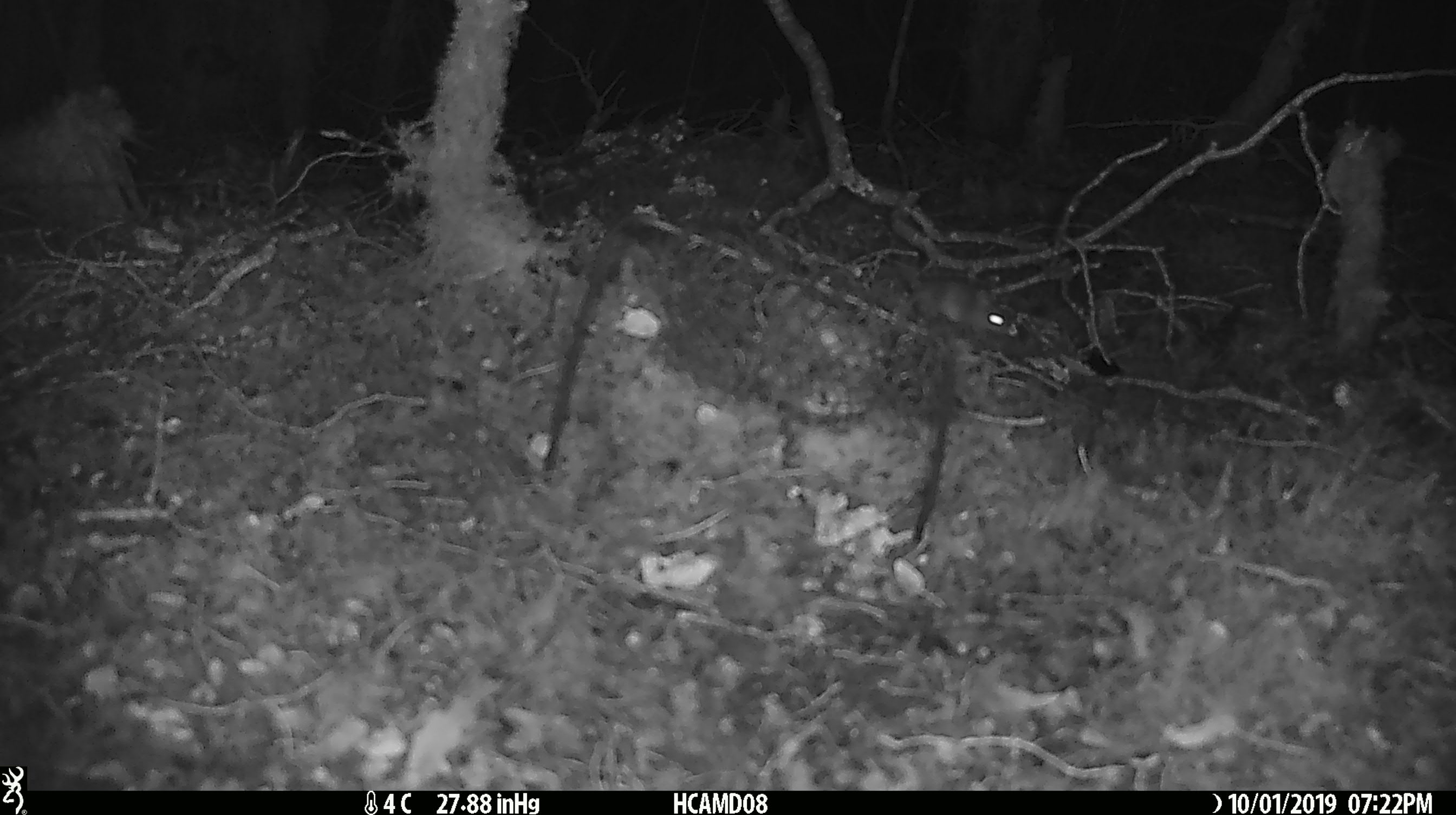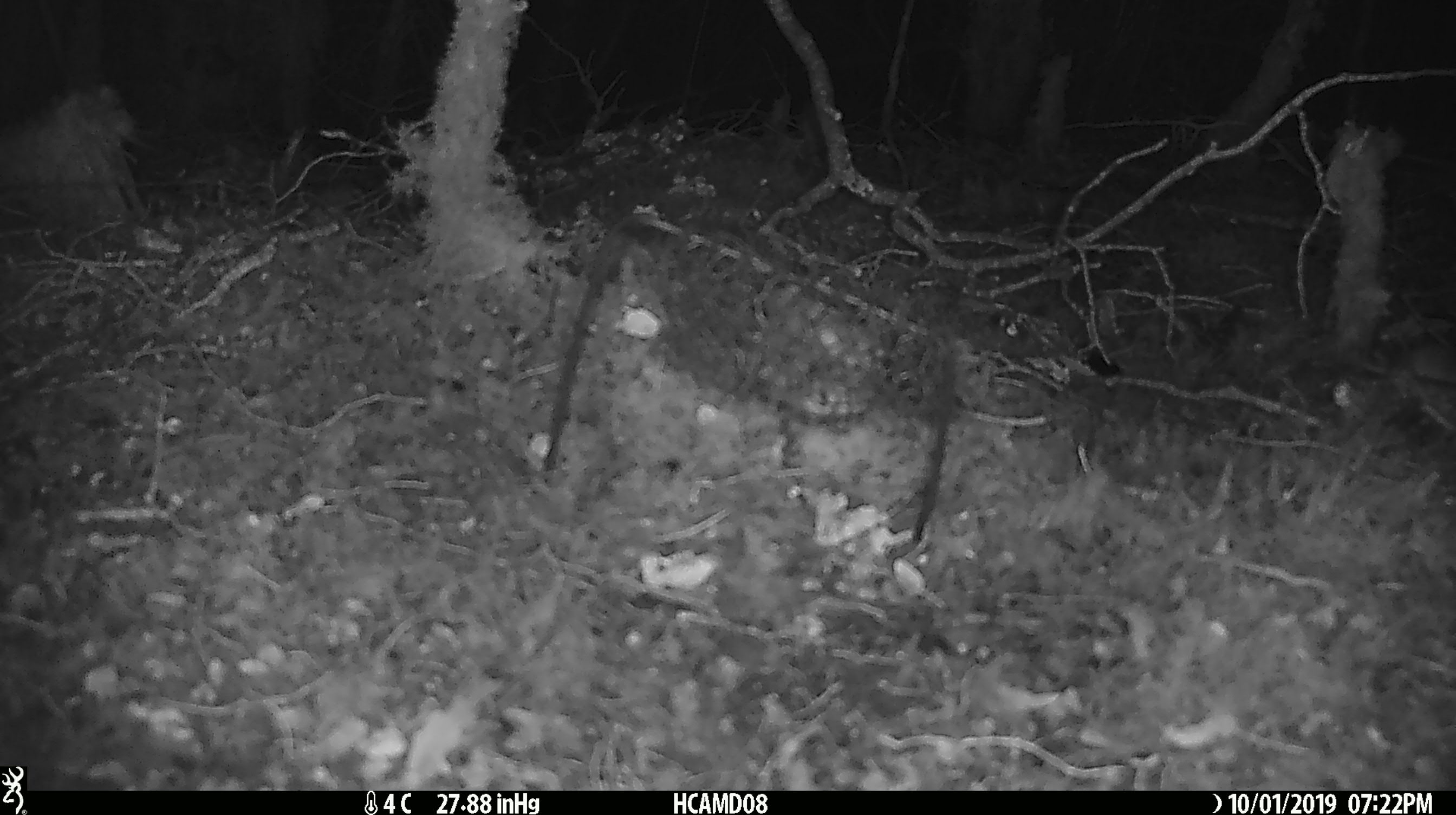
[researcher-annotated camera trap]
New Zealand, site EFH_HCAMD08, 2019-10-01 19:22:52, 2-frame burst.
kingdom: Animalia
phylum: Chordata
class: Mammalia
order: Rodentia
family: Muridae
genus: Mus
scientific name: Mus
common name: mouse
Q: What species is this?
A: Mouse (Mus).